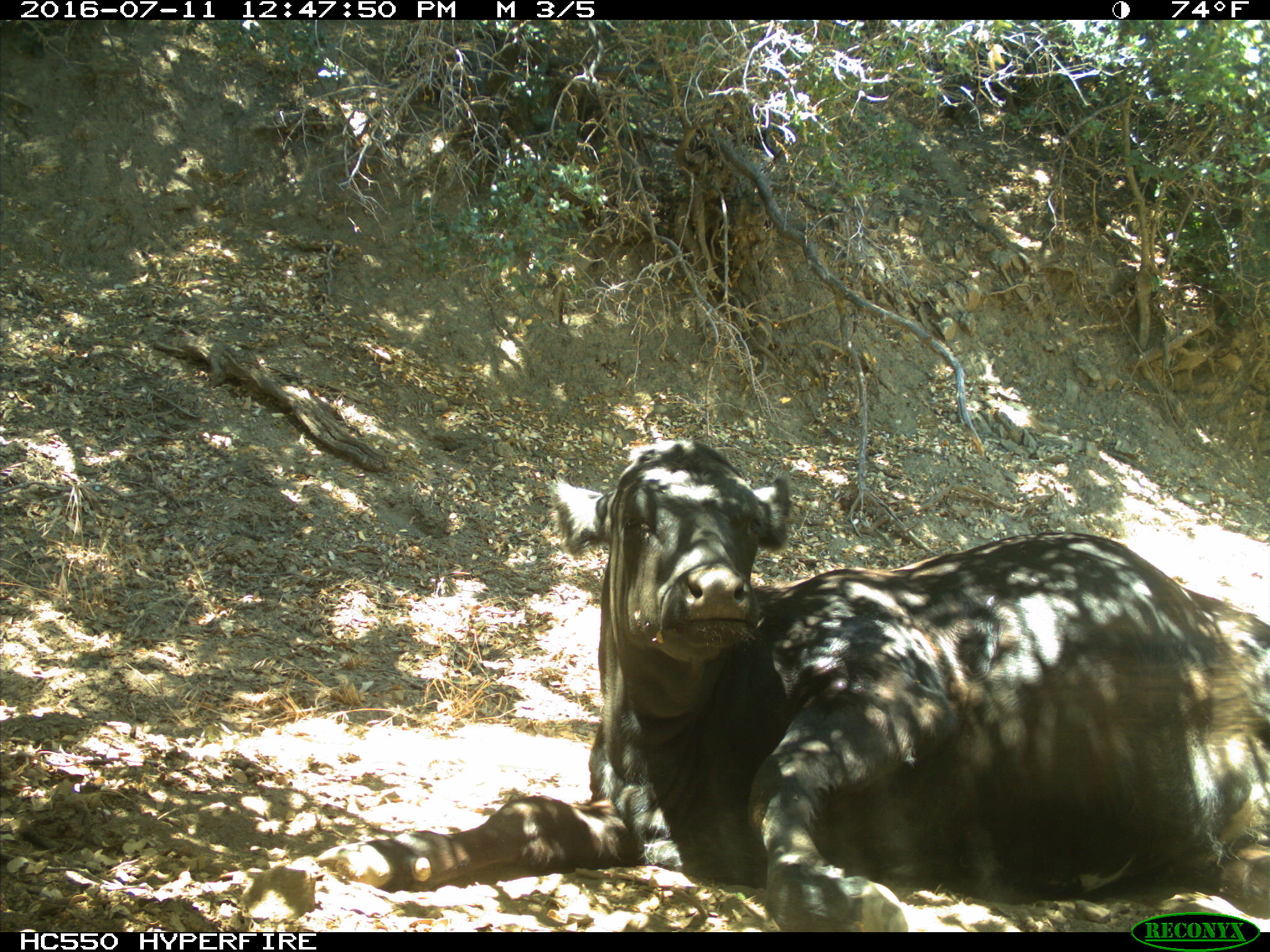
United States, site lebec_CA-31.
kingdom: Animalia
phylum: Chordata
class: Mammalia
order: Artiodactyla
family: Bovidae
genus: Bos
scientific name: Bos taurus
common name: domestic cow